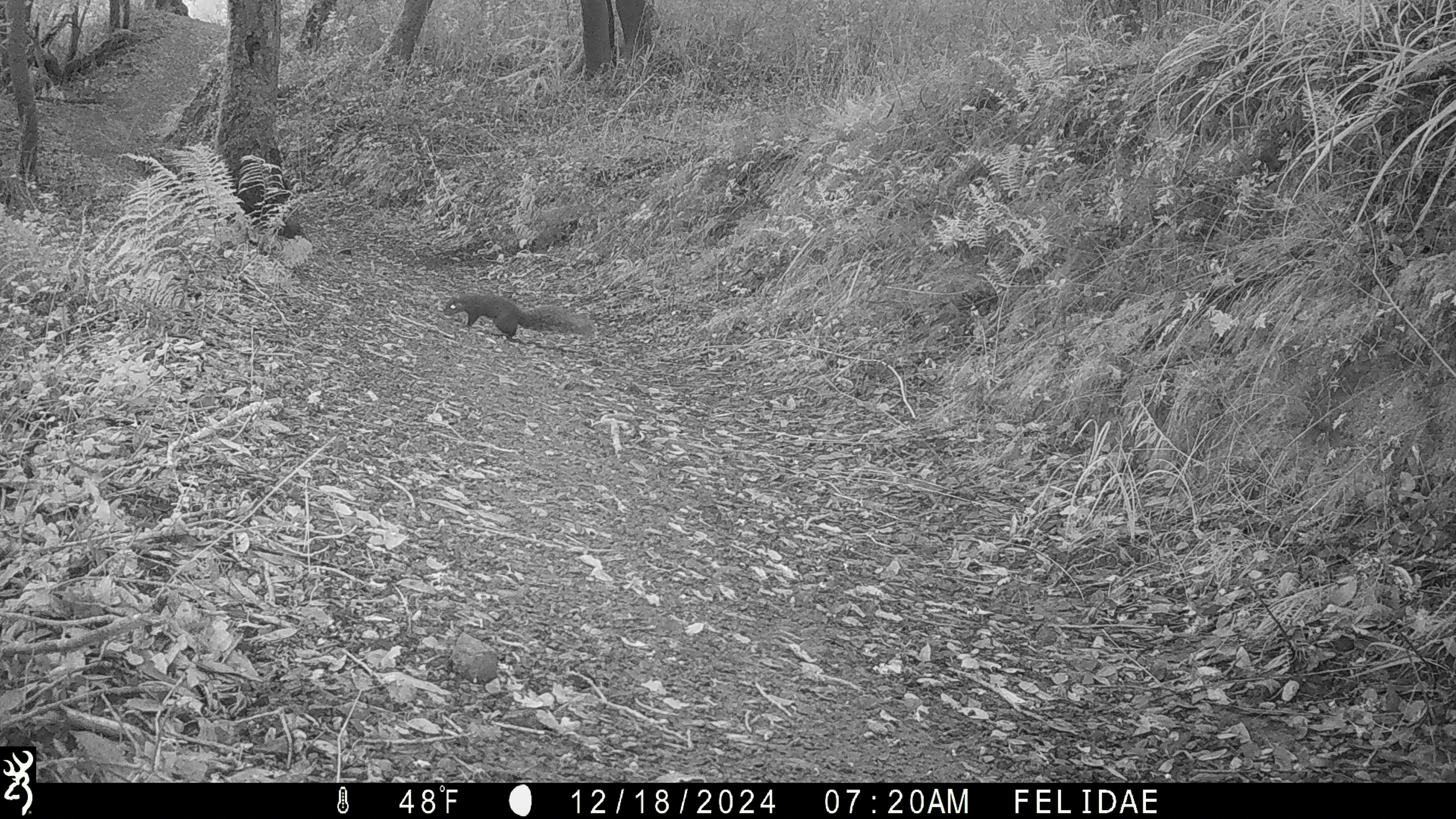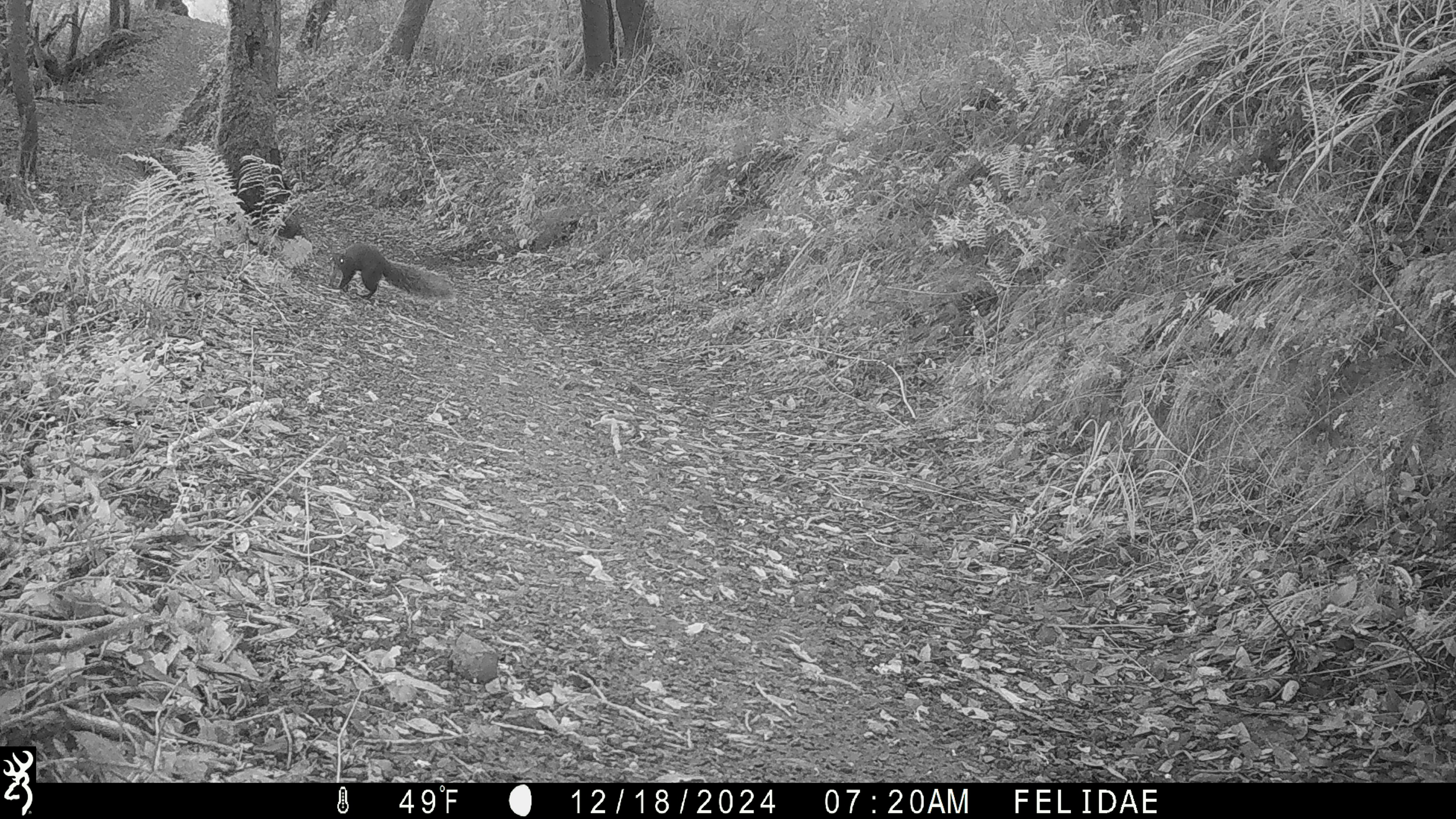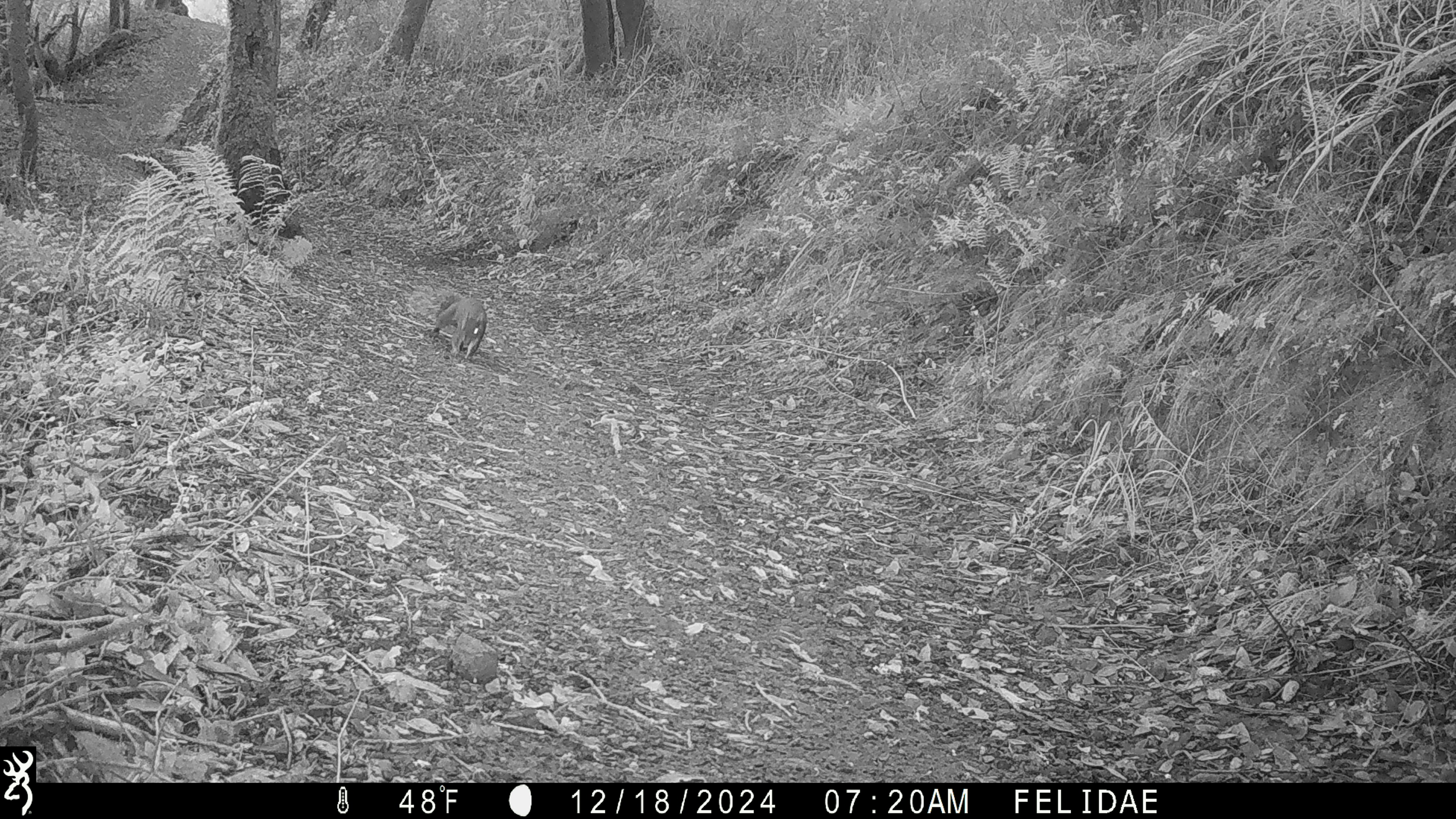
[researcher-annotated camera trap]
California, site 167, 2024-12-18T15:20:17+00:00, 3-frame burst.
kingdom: Animalia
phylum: Chordata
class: Mammalia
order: Rodentia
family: Sciuridae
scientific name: Sciuridae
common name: squirrel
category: unknown squirrel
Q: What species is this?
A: Unknown squirrel (squirrel) (Sciuridae).